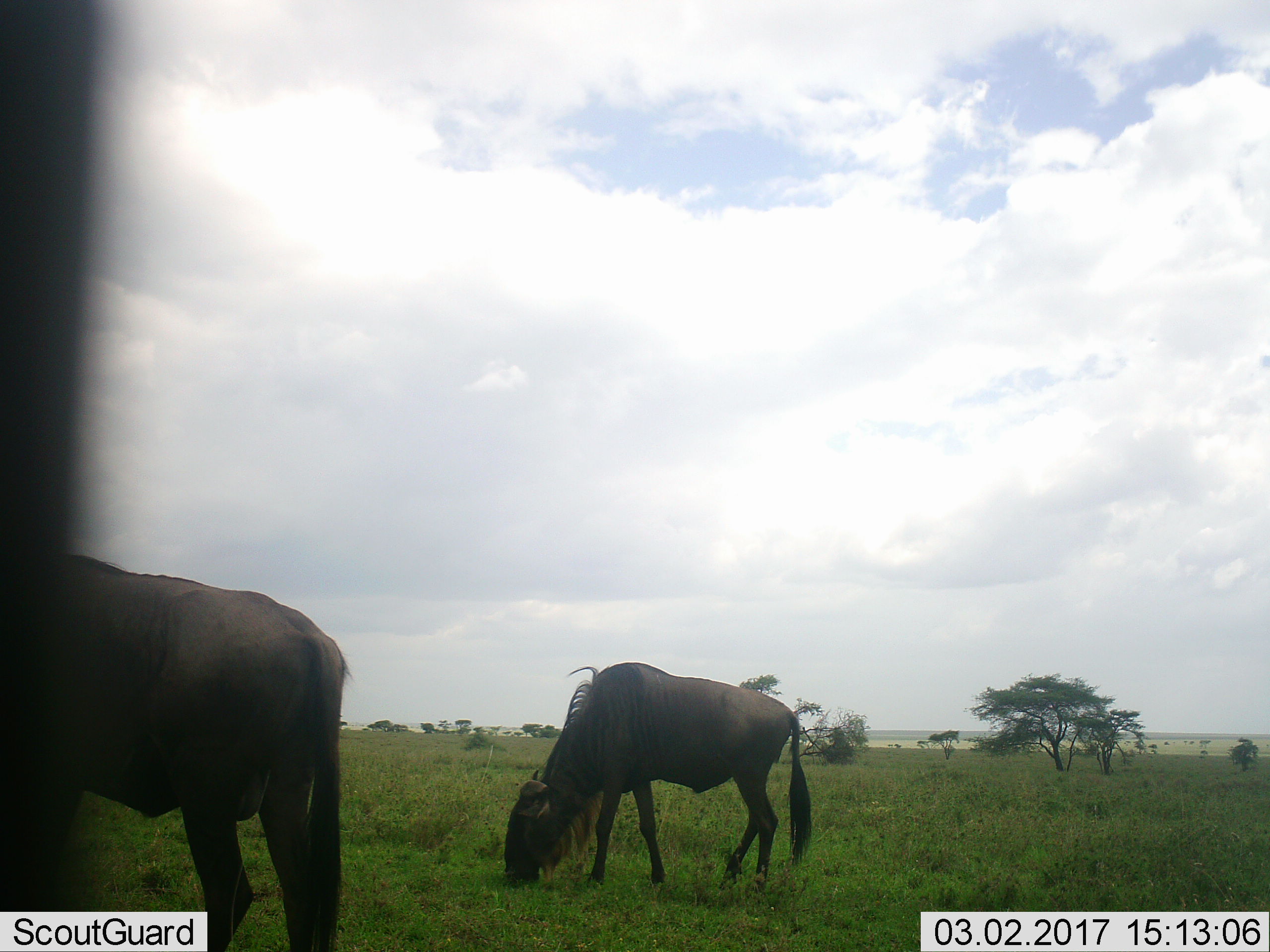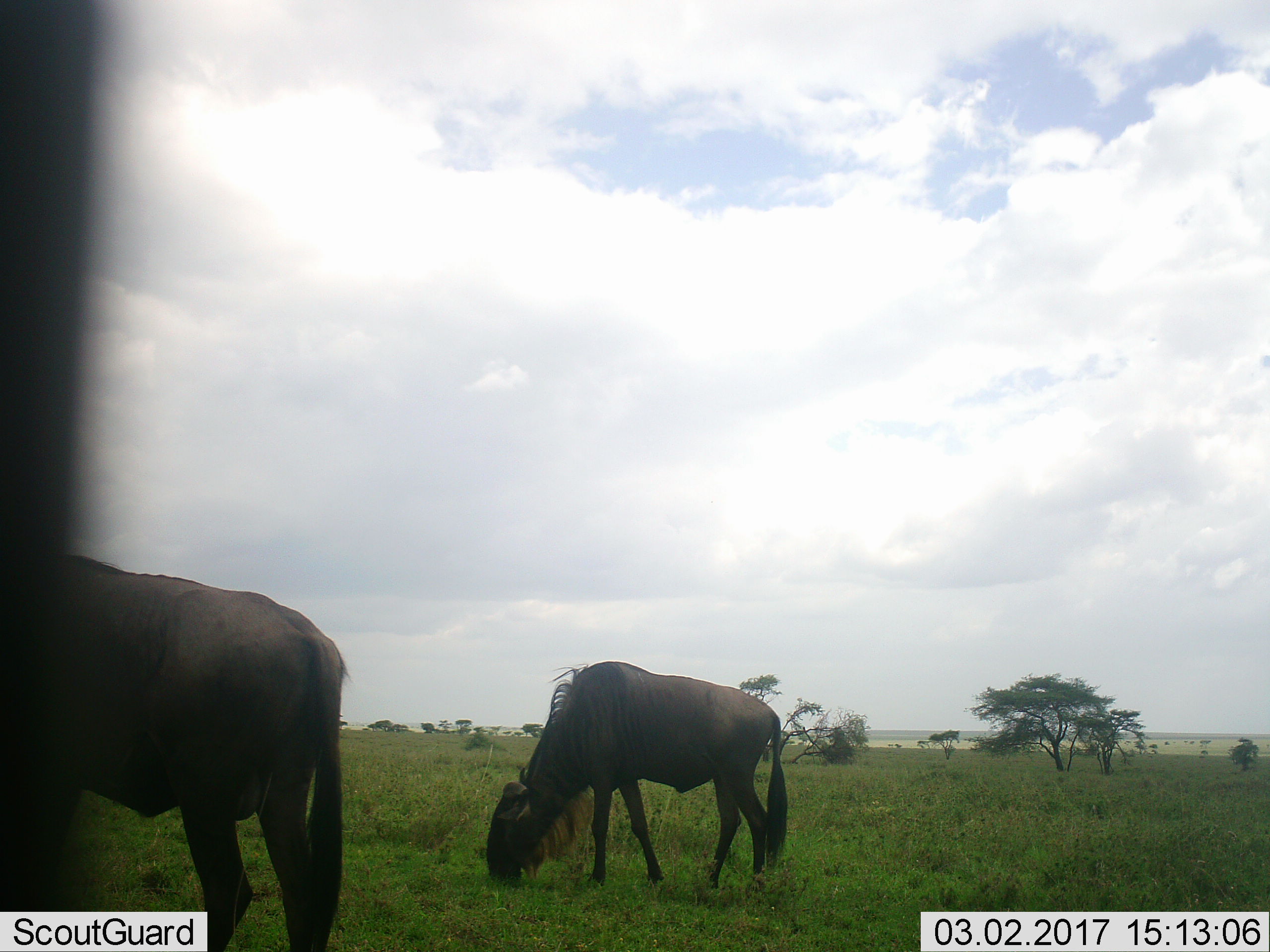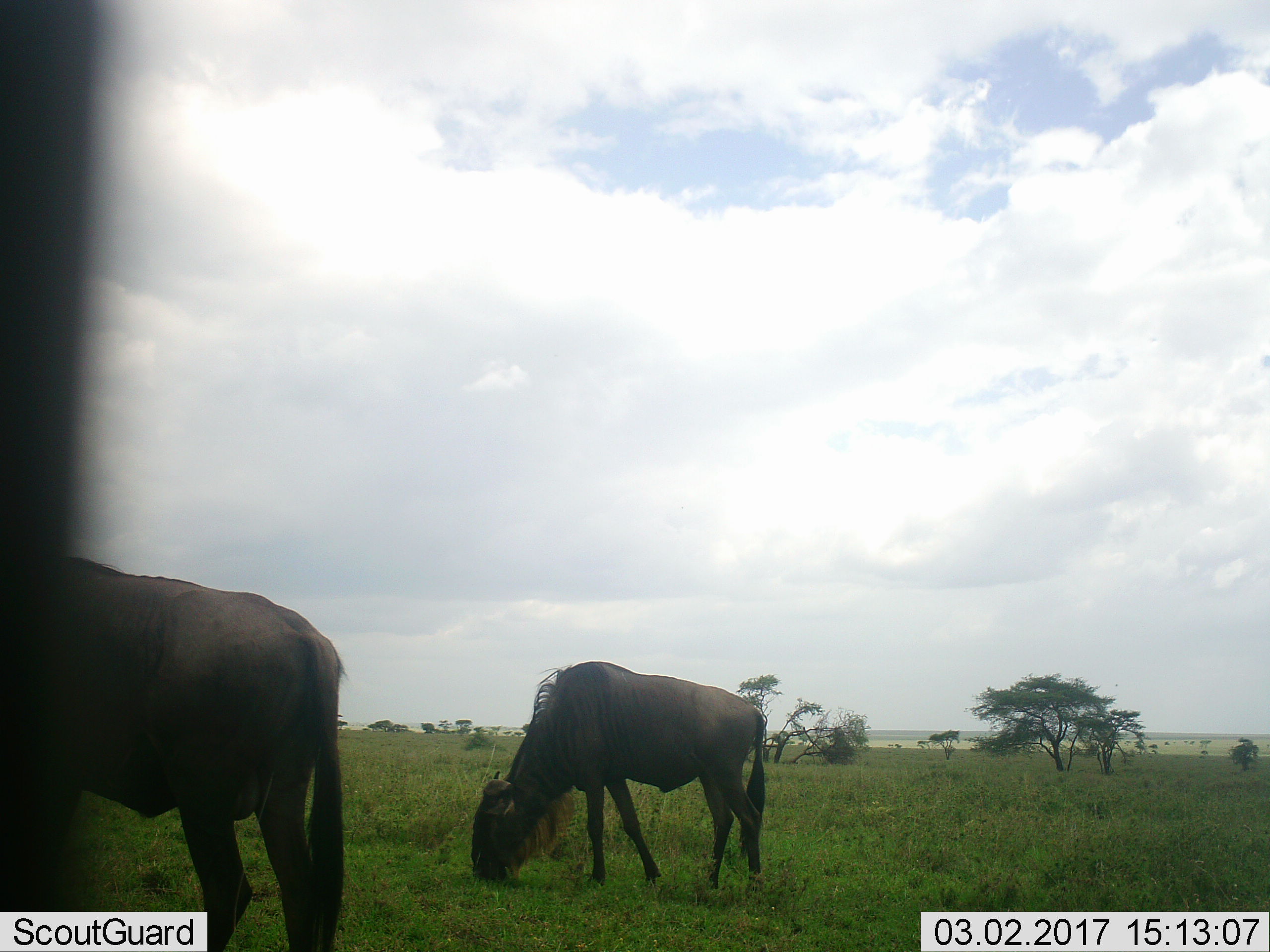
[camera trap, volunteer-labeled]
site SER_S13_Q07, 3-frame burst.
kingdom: Animalia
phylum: Chordata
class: Mammalia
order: Artiodactyla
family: Bovidae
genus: Connochaetes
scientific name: Connochaetes taurinus taurinus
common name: blue wildebeest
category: wildebeestblue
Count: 2.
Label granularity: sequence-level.